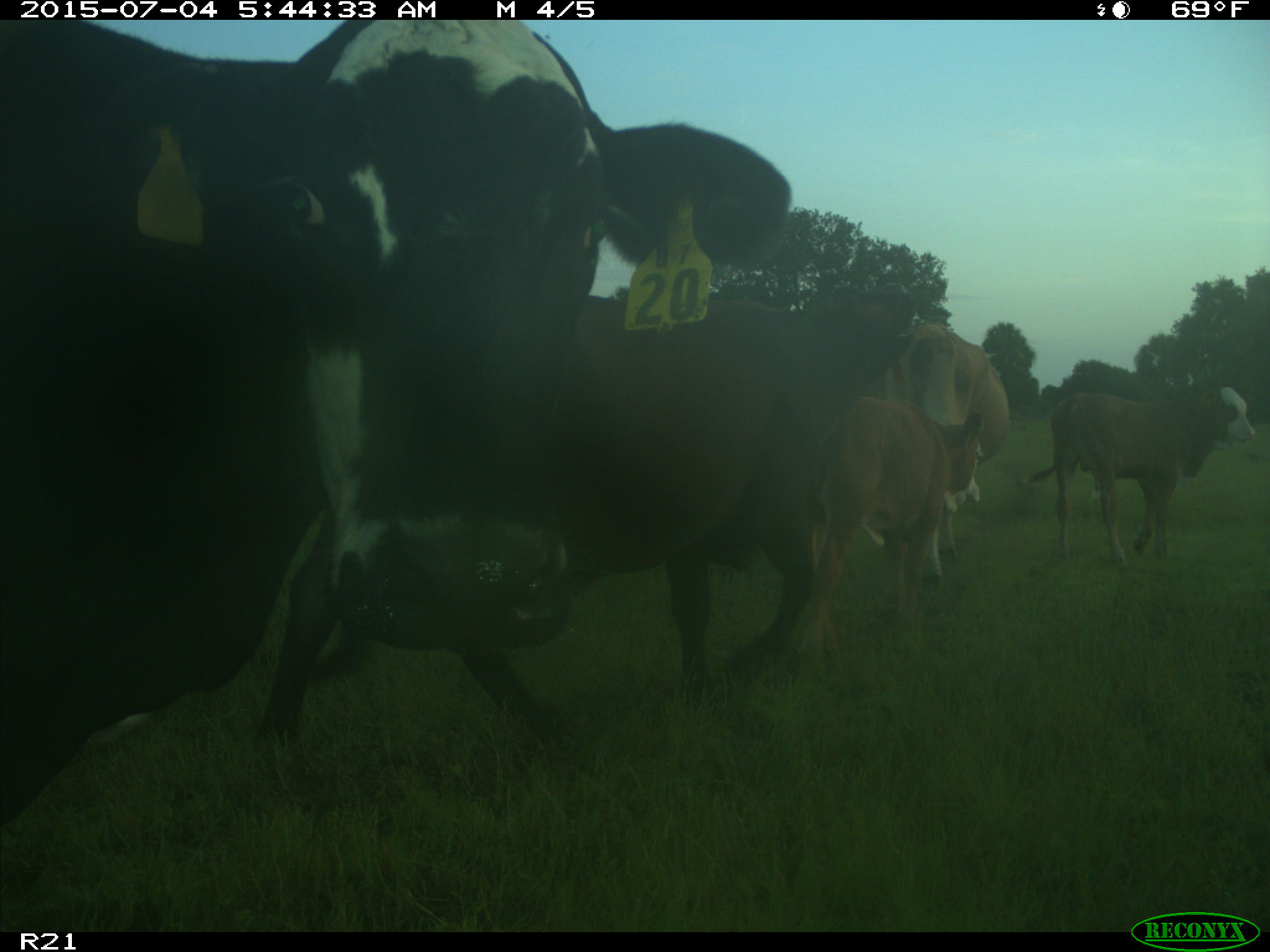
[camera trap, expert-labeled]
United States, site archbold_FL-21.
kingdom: Animalia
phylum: Chordata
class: Mammalia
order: Artiodactyla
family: Bovidae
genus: Bos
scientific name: Bos taurus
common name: domestic cow